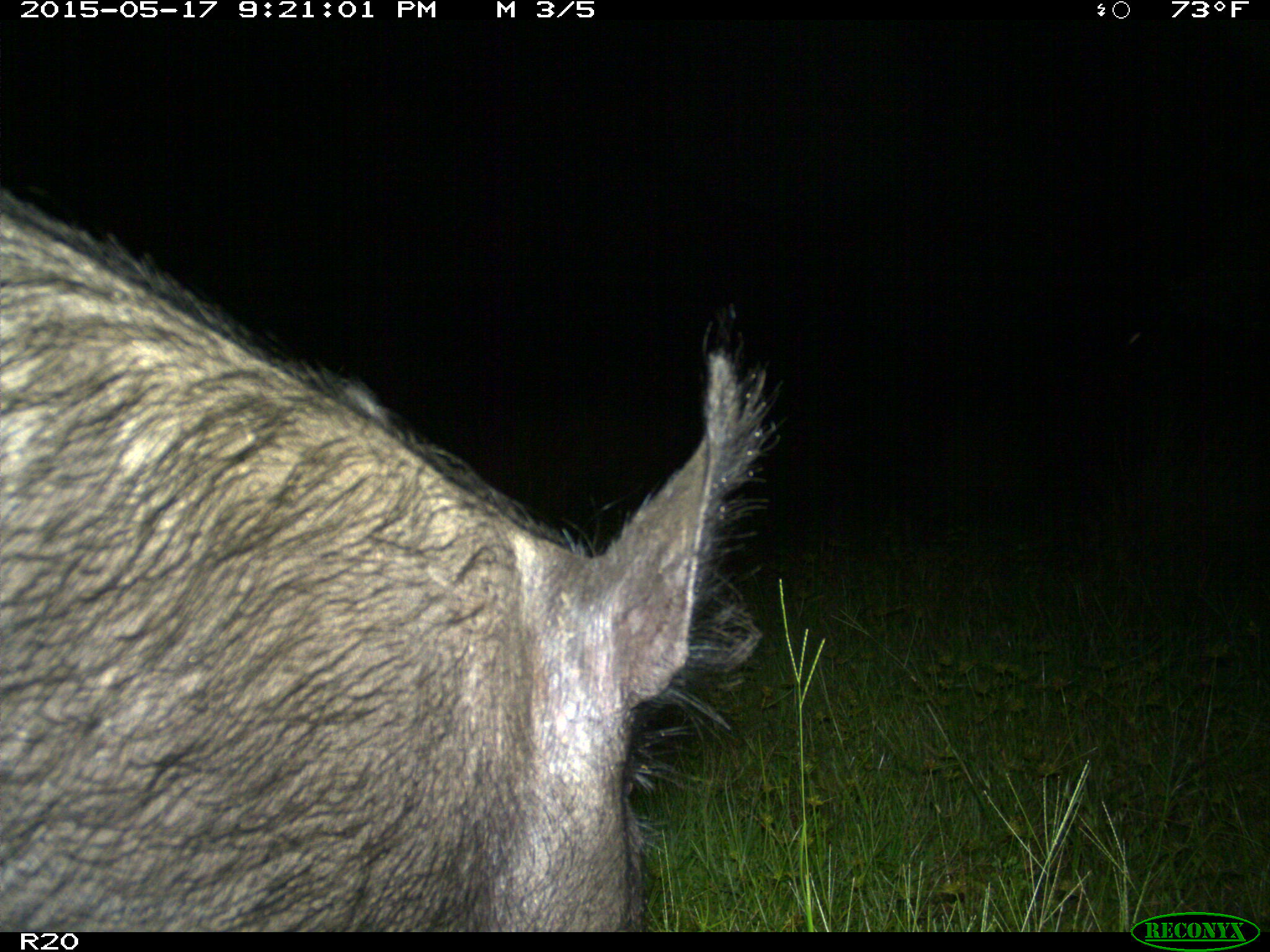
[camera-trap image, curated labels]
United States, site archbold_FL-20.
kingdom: Animalia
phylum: Chordata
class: Mammalia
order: Artiodactyla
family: Suidae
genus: Sus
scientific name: Sus scrofa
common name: wild boar